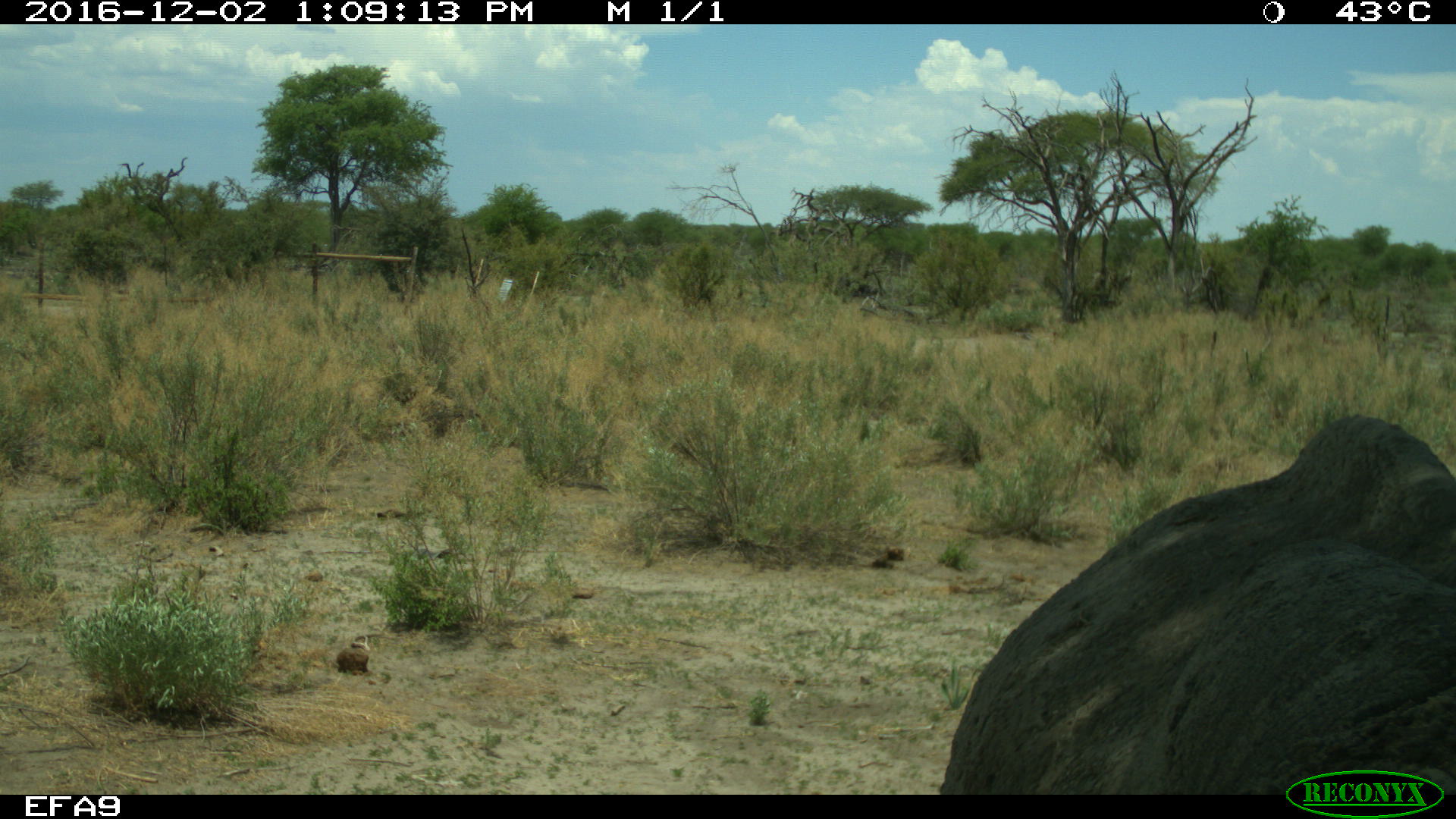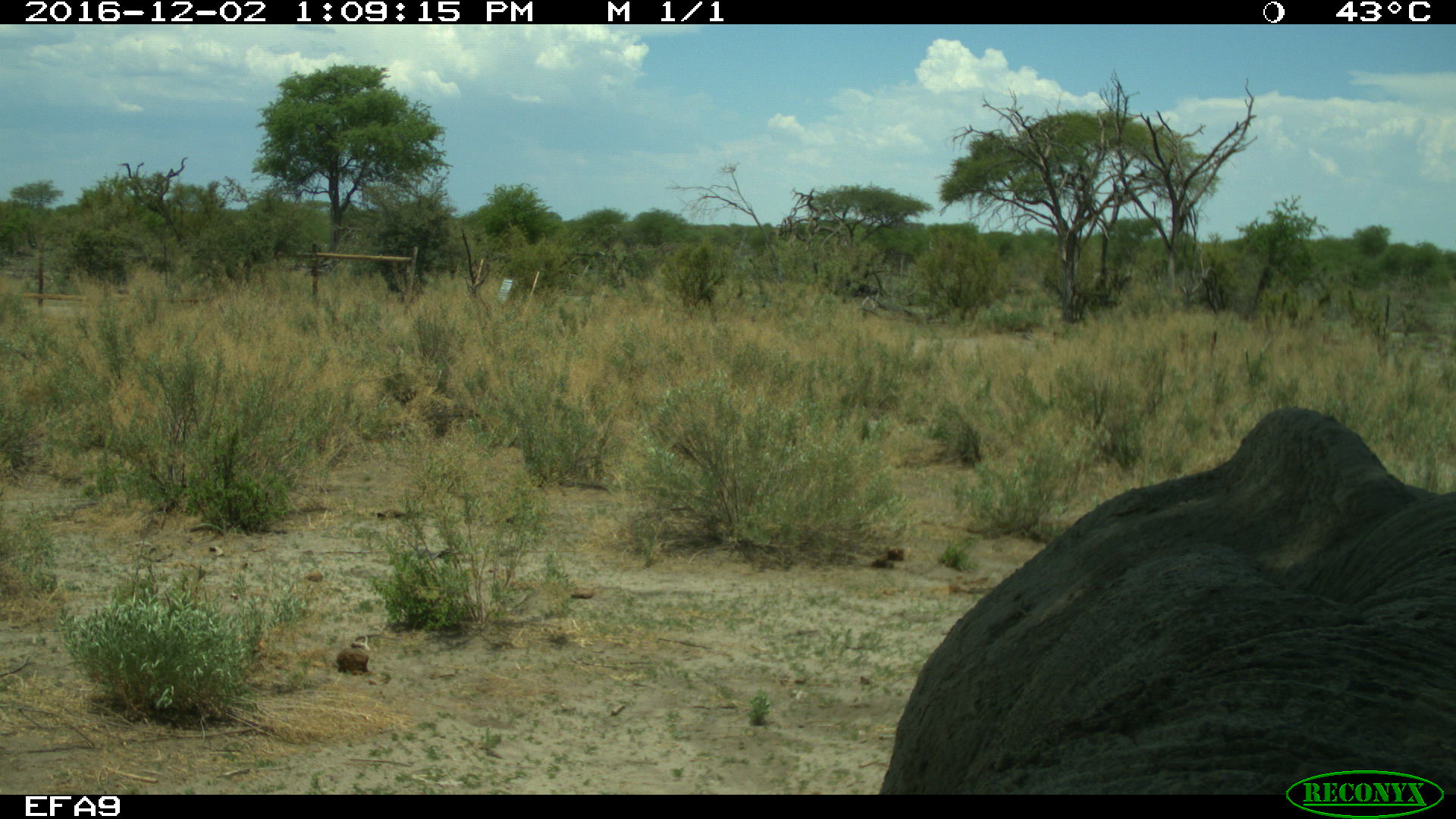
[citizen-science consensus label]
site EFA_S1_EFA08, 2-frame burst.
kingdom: Animalia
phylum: Chordata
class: Mammalia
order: Proboscidea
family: Elephantidae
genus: Loxodonta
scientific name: Loxodonta africana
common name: african bush elephant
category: elephant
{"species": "elephant (african bush elephant) (Loxodonta africana)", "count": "1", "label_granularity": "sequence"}